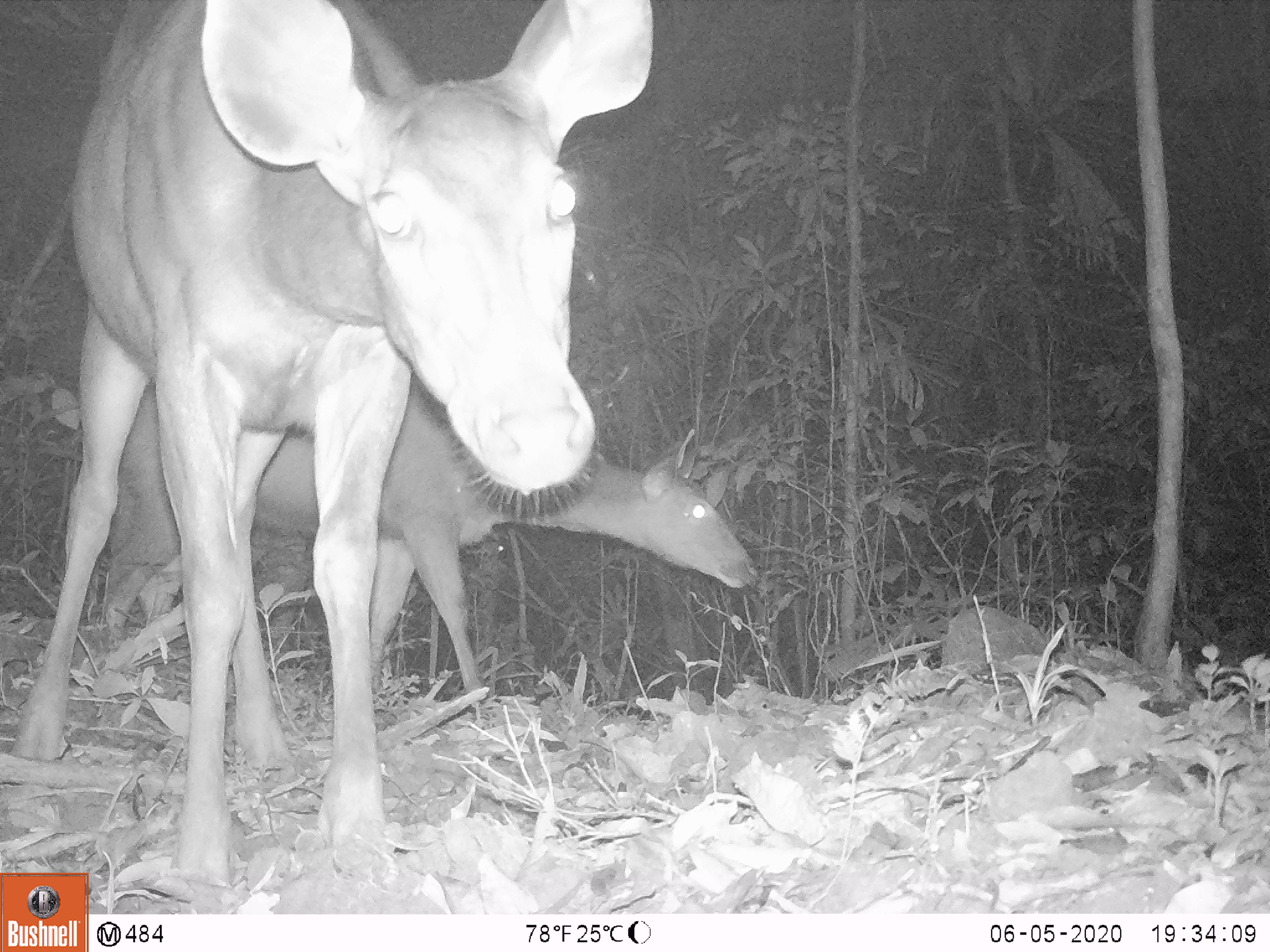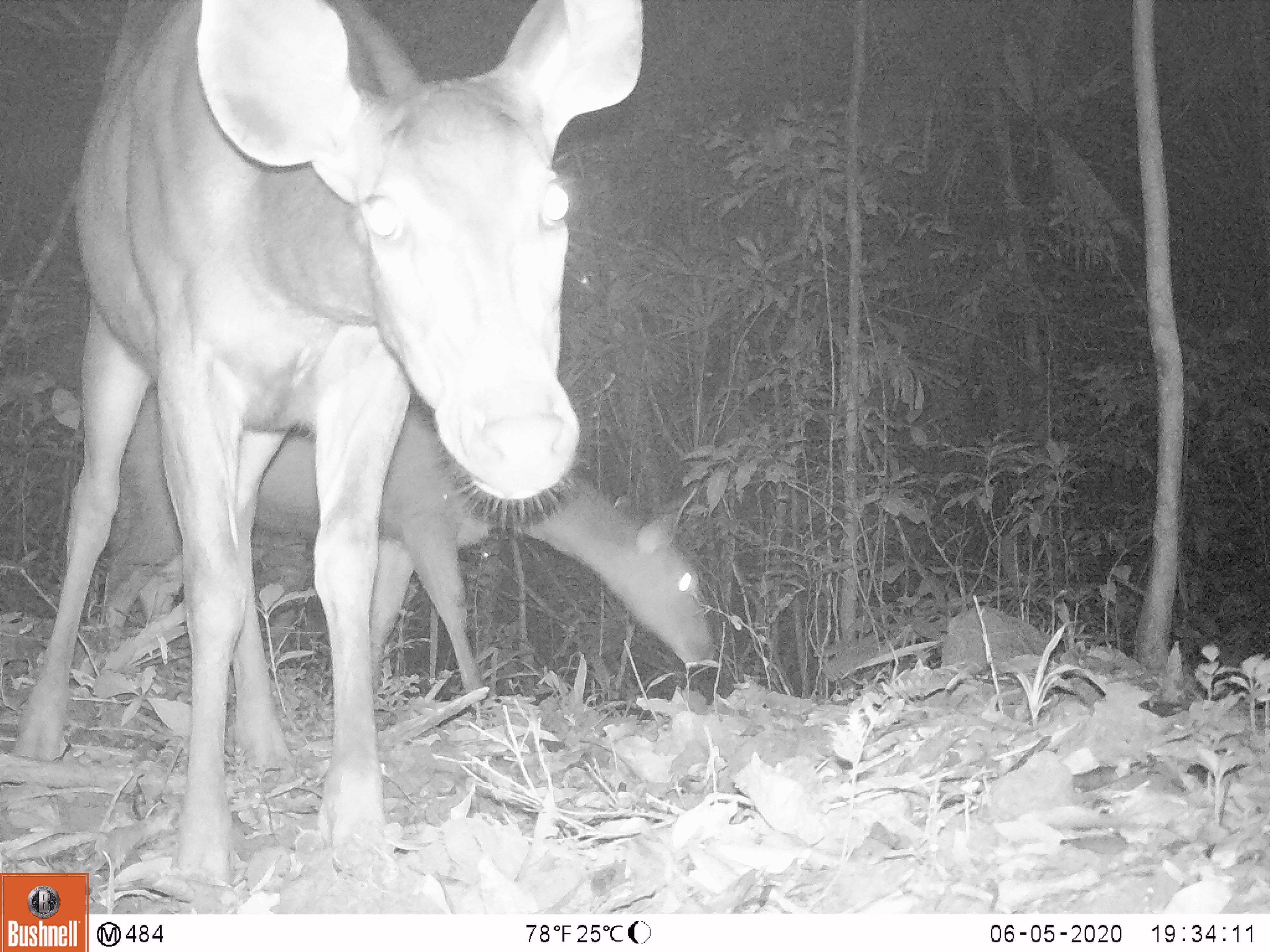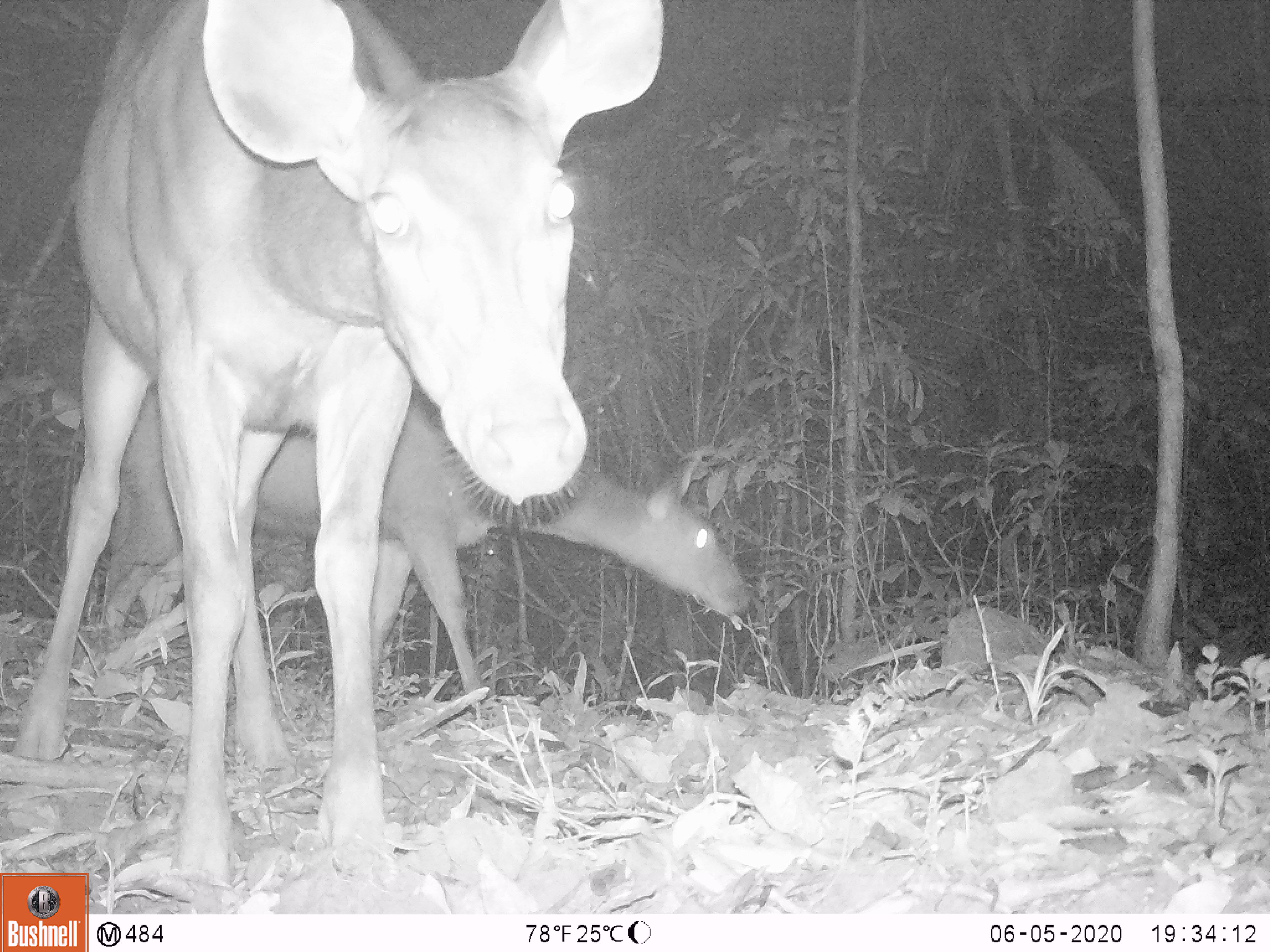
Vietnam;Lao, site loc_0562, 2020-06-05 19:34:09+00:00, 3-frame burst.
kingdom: Animalia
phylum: Chordata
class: Mammalia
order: Artiodactyla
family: Cervidae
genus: Rusa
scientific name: Rusa unicolor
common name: sambar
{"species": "sambar (Rusa unicolor)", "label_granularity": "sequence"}